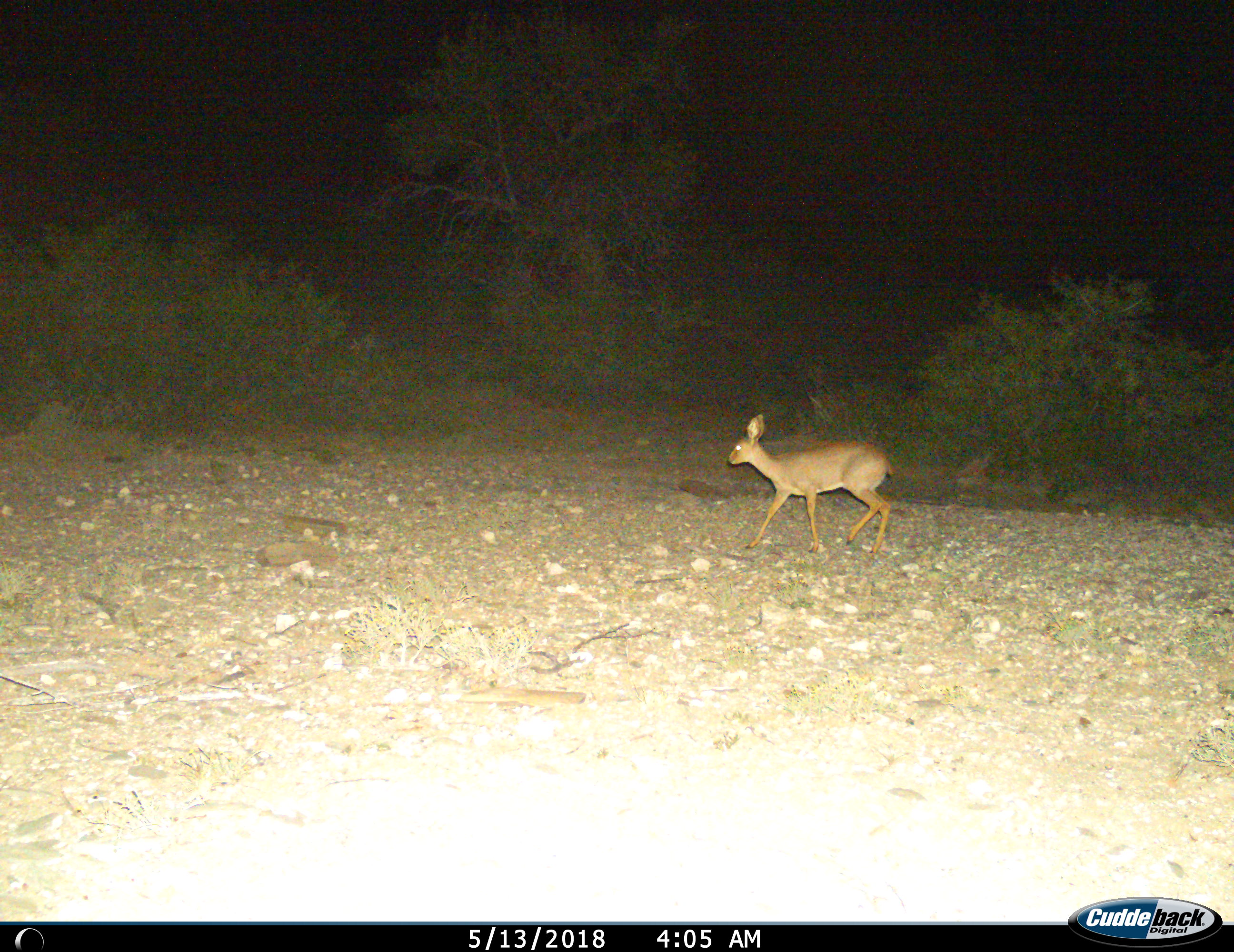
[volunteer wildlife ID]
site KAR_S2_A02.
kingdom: Animalia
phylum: Chordata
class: Mammalia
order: Artiodactyla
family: Bovidae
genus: Raphicerus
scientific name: Raphicerus campestris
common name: steenbok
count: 1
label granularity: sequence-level